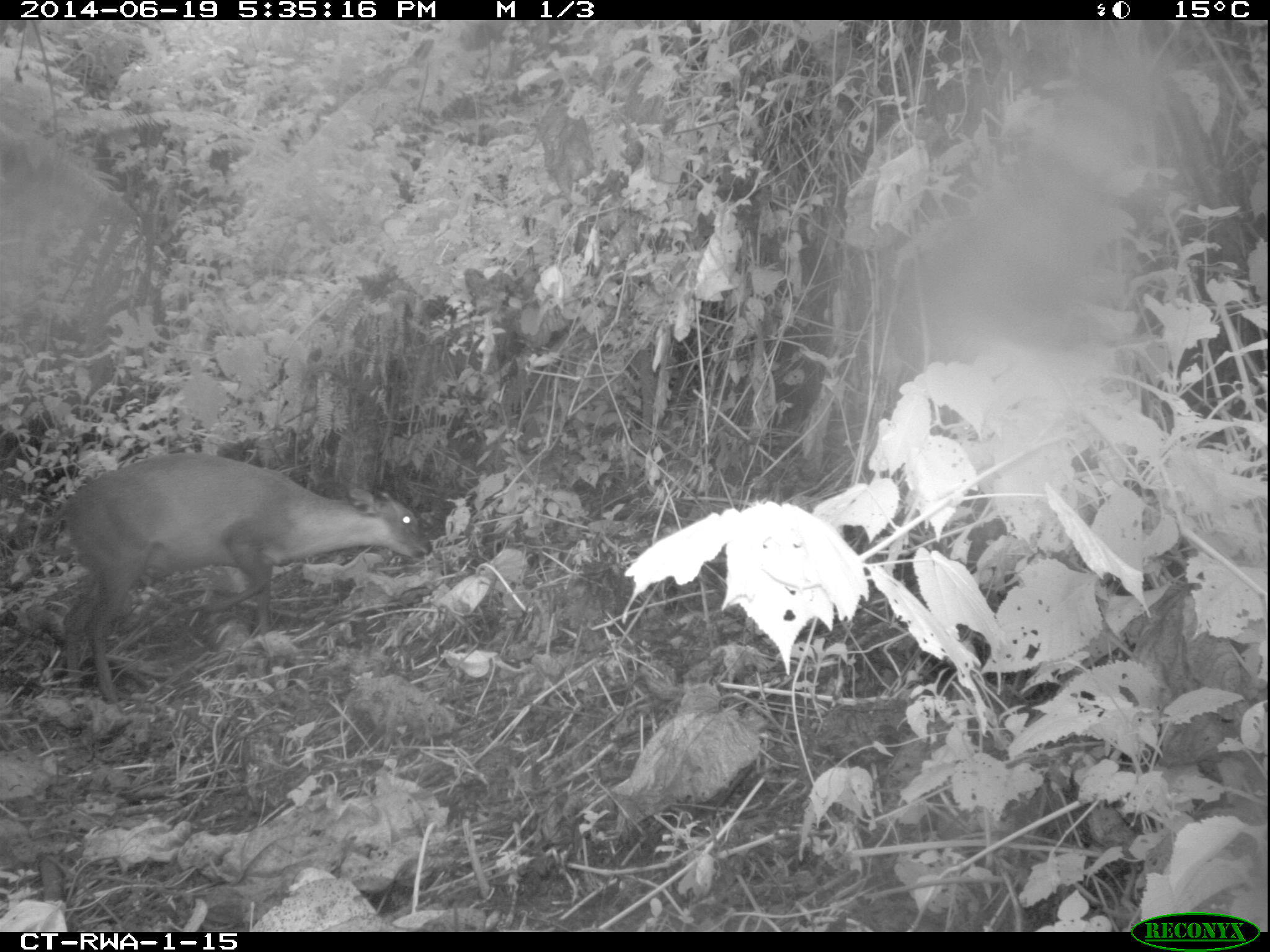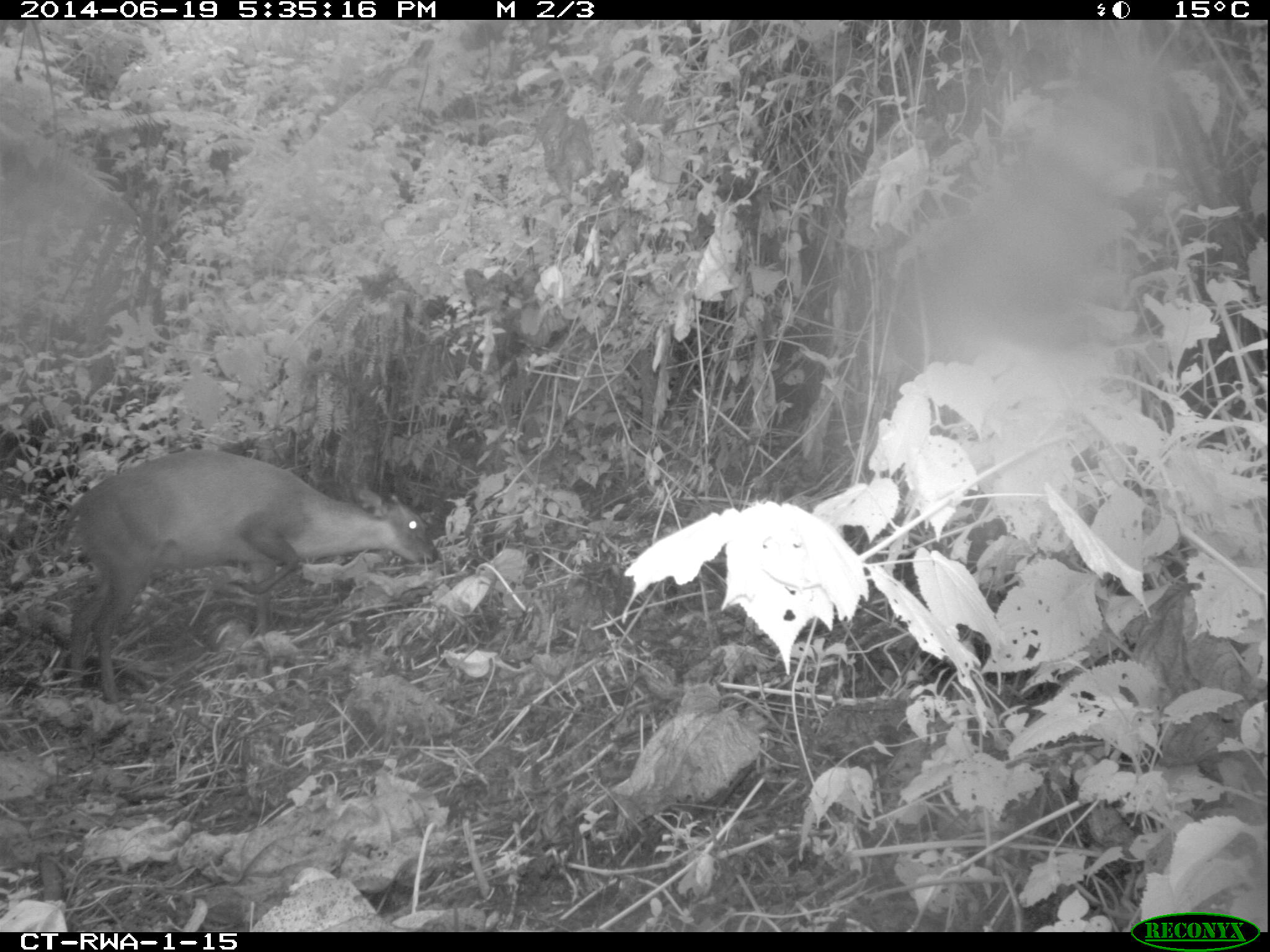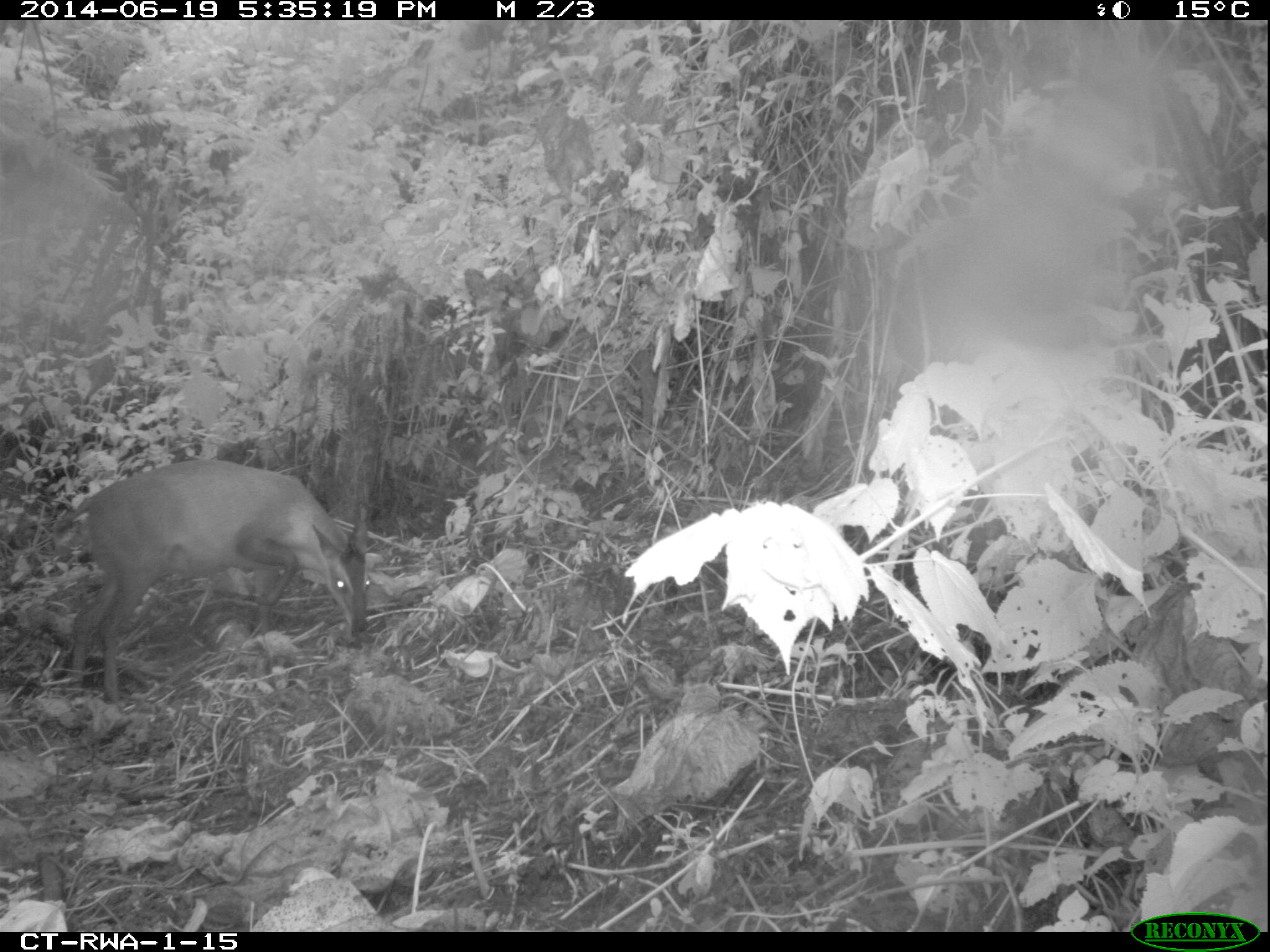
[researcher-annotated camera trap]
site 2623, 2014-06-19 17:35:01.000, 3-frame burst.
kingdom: Animalia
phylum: Chordata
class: Mammalia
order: Artiodactyla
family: Bovidae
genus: Cephalophus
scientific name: Cephalophus nigrifrons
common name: black-fronted duiker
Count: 1.